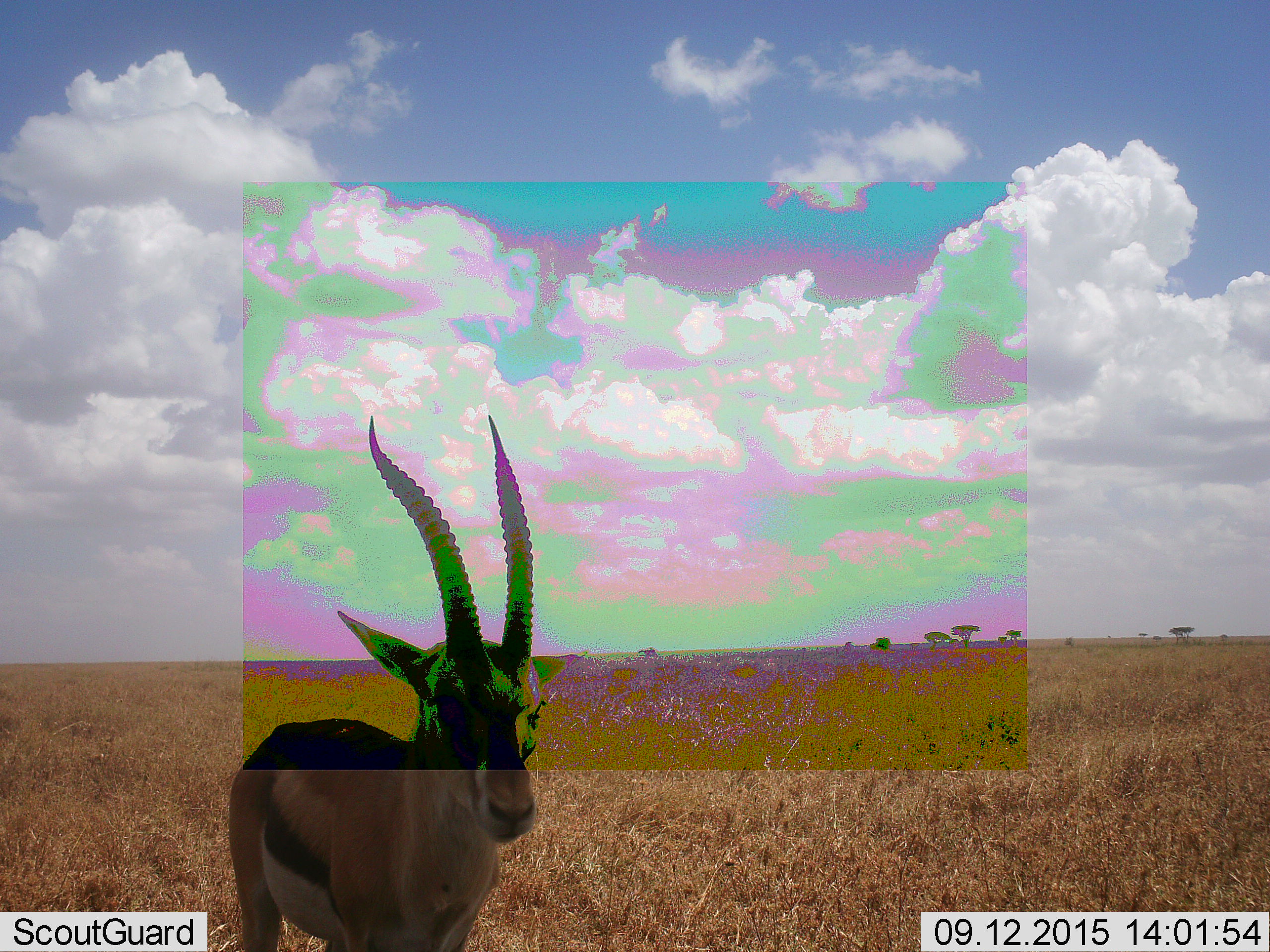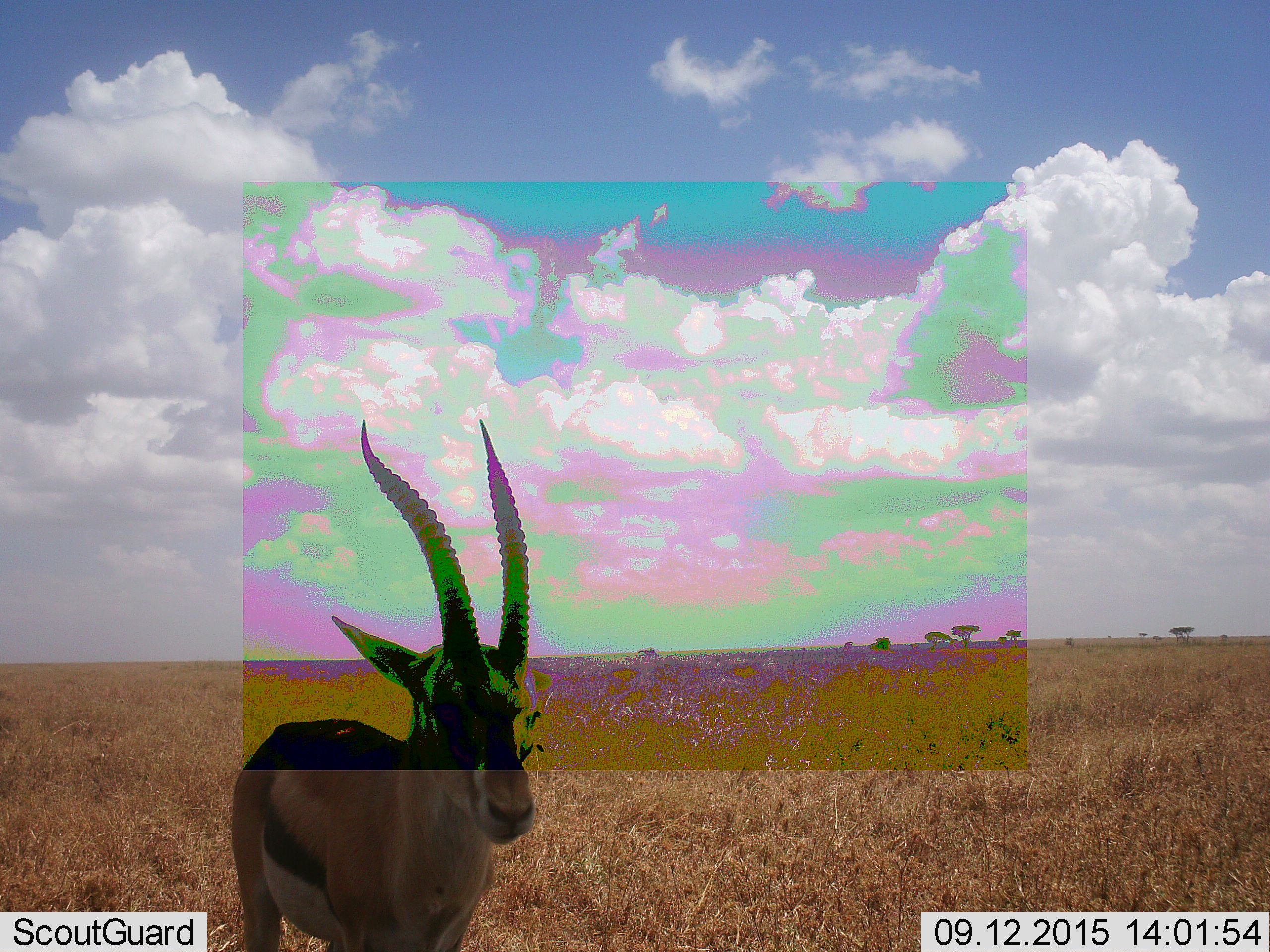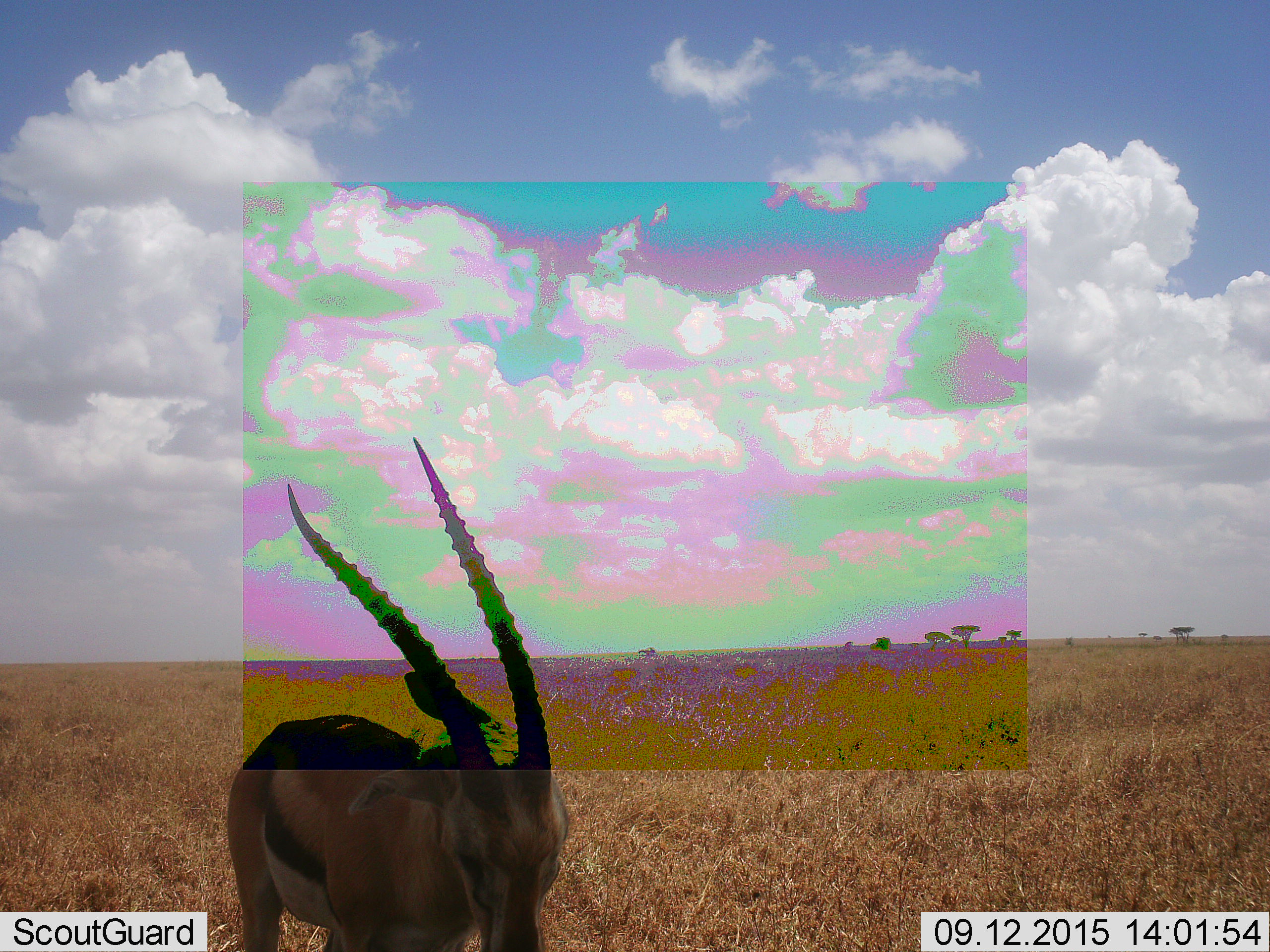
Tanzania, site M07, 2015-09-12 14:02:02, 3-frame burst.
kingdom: Animalia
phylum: Chordata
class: Mammalia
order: Artiodactyla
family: Bovidae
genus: Eudorcas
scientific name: Eudorcas thomsonii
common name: thomson's gazelle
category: gazellethomsons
Gazellethomsons (thomson's gazelle) (Eudorcas thomsonii), count 1. Behavior (volunteer vote fractions): standing 75%, resting 0%, moving 25%, interacting 0%. Young present (vote fraction): 0%. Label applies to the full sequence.